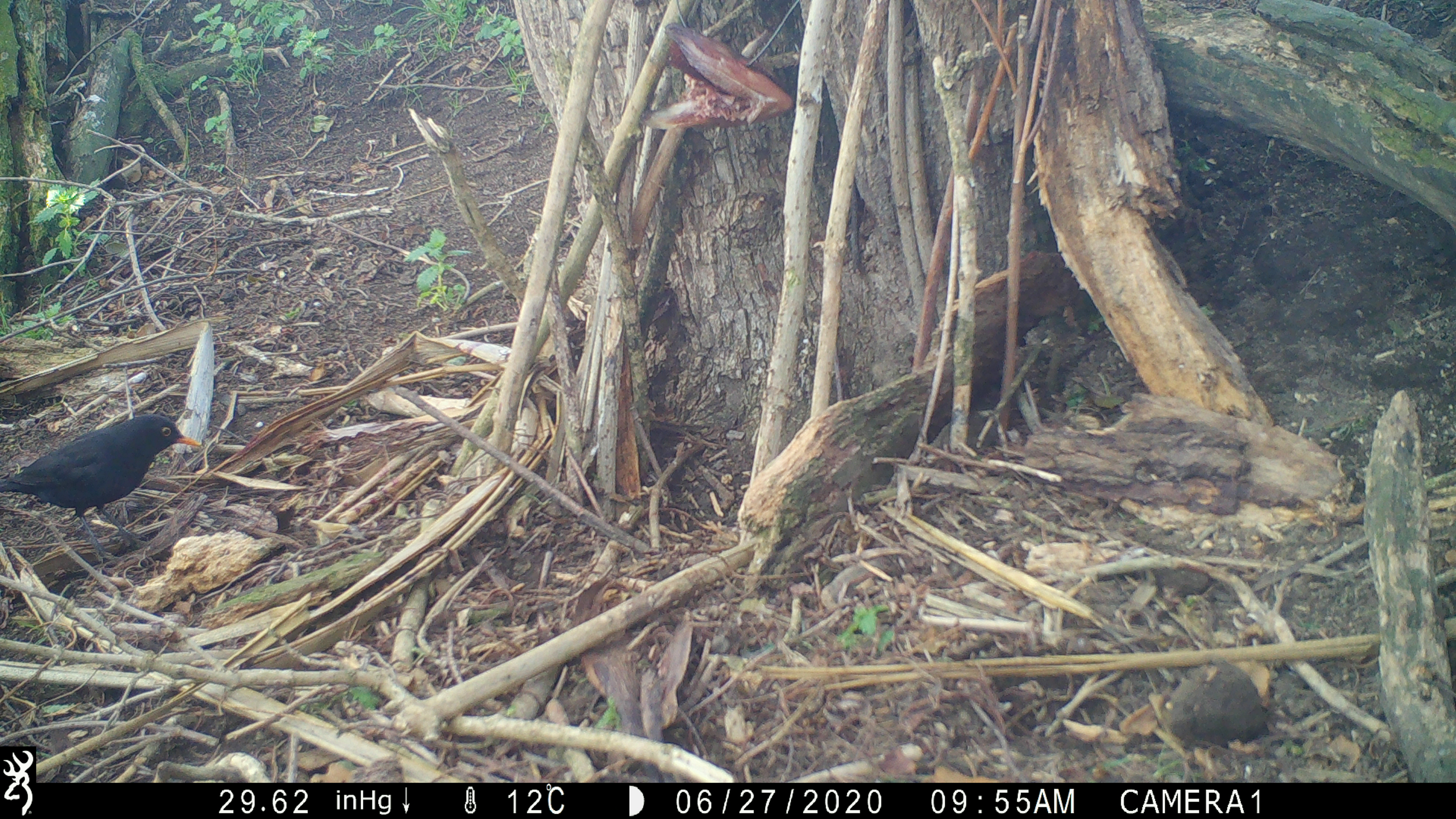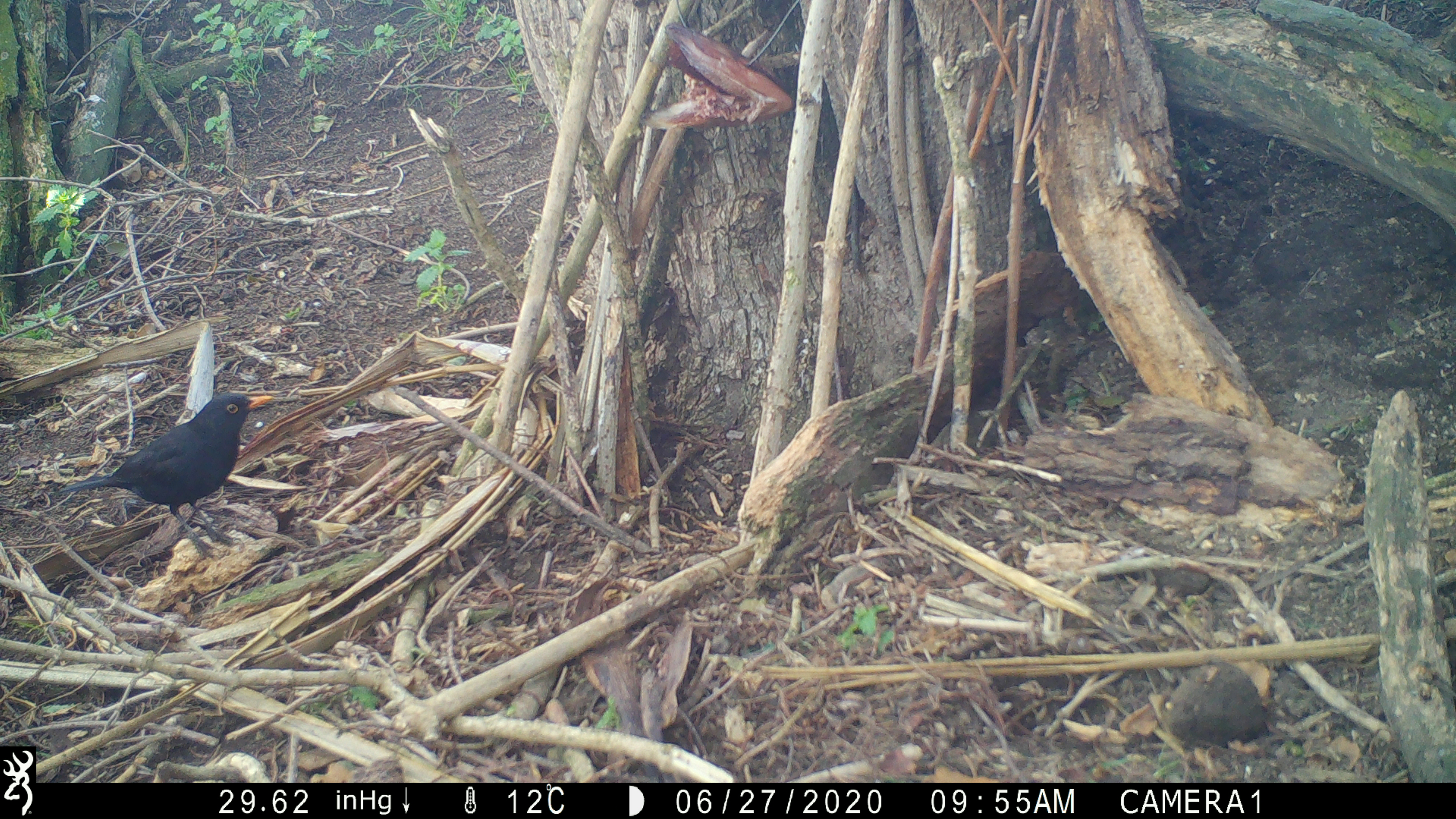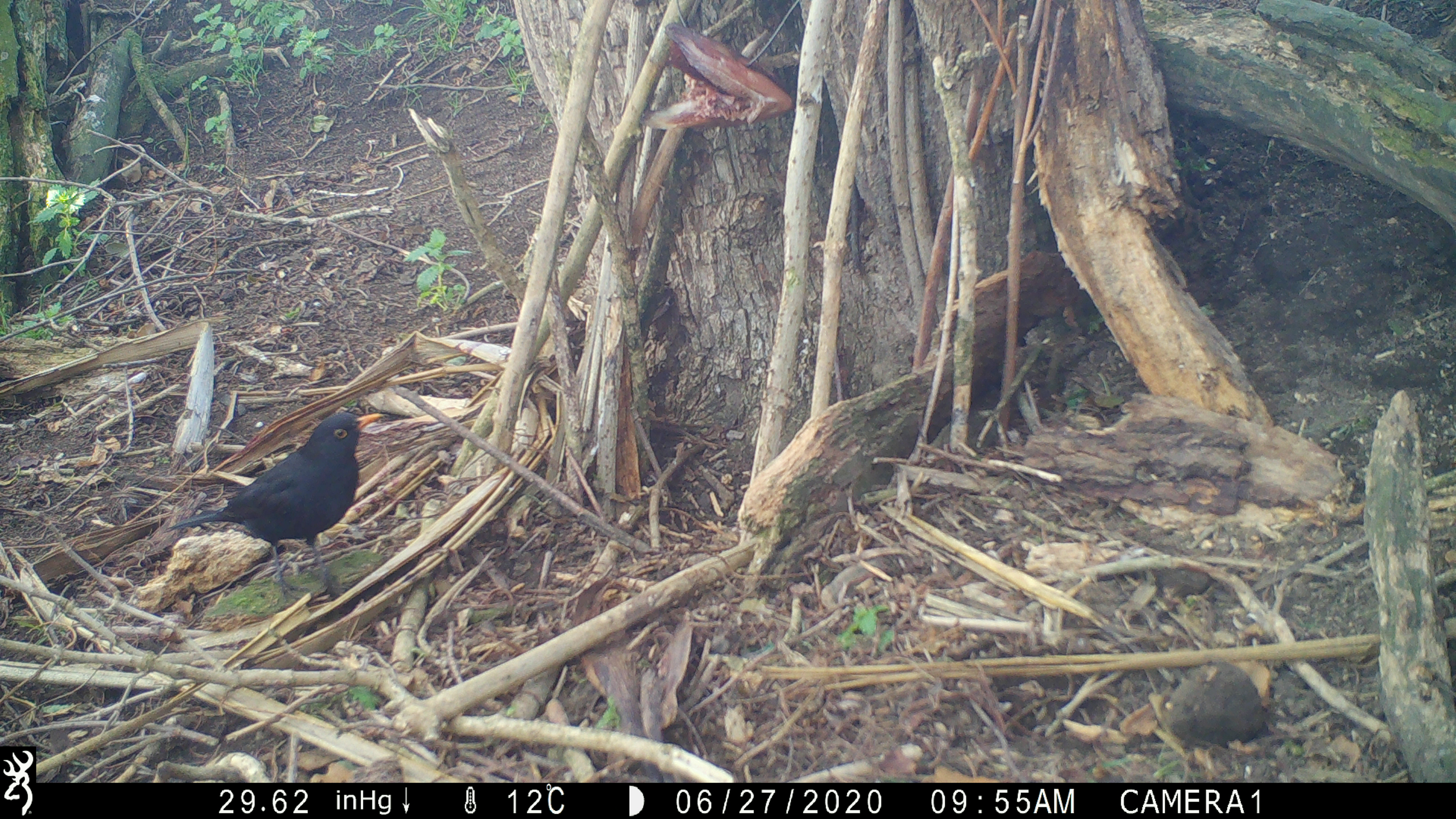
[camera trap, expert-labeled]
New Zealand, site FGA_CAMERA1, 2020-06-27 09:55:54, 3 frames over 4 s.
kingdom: Animalia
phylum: Chordata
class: Aves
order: Passeriformes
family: Turdidae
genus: Turdus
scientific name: Turdus merula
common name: eurasian blackbird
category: blackbird